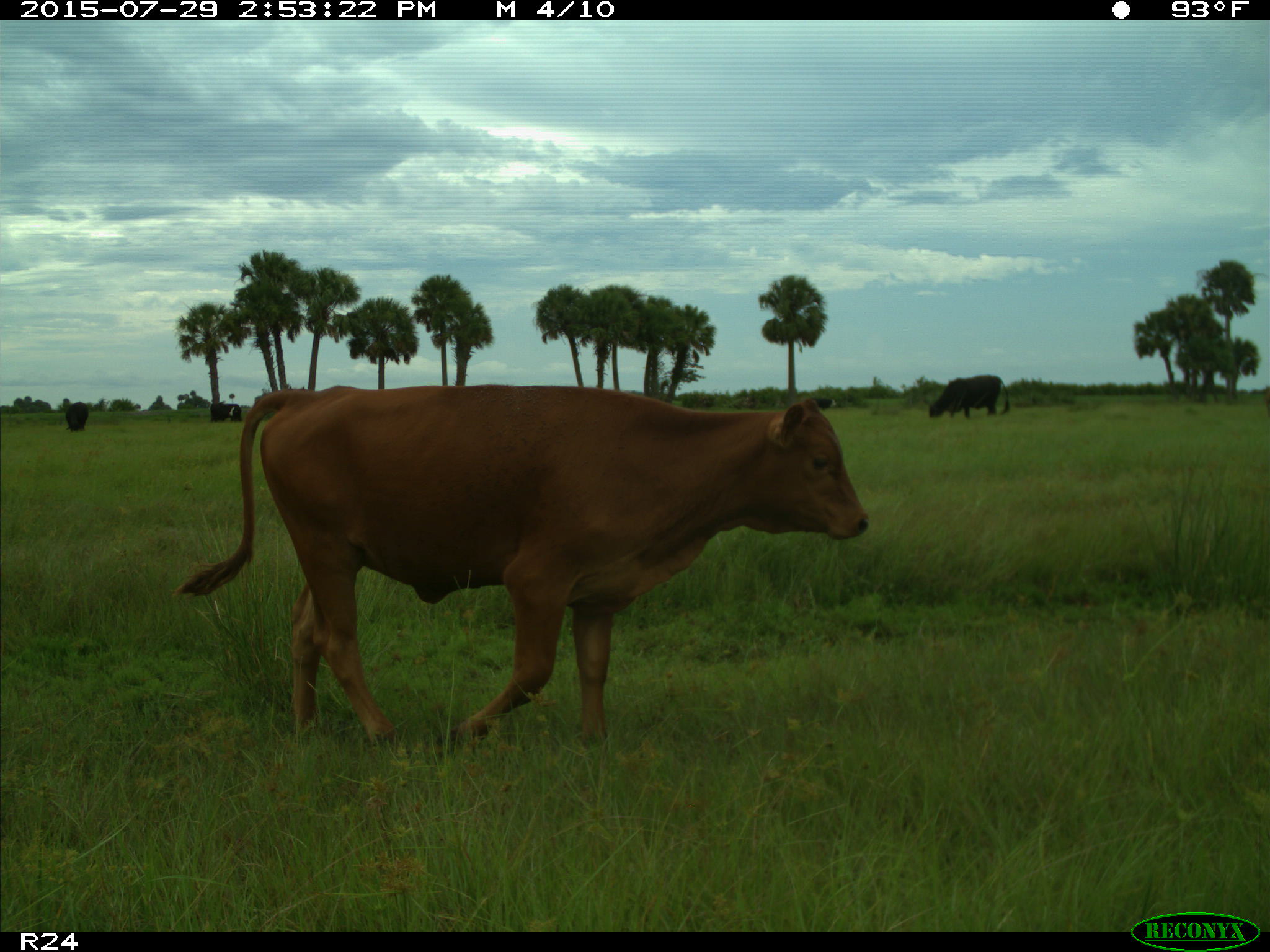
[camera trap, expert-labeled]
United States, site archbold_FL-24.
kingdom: Animalia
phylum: Chordata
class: Mammalia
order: Artiodactyla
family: Bovidae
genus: Bos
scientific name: Bos taurus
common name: domestic cow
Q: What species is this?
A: Bos taurus (domestic cow).